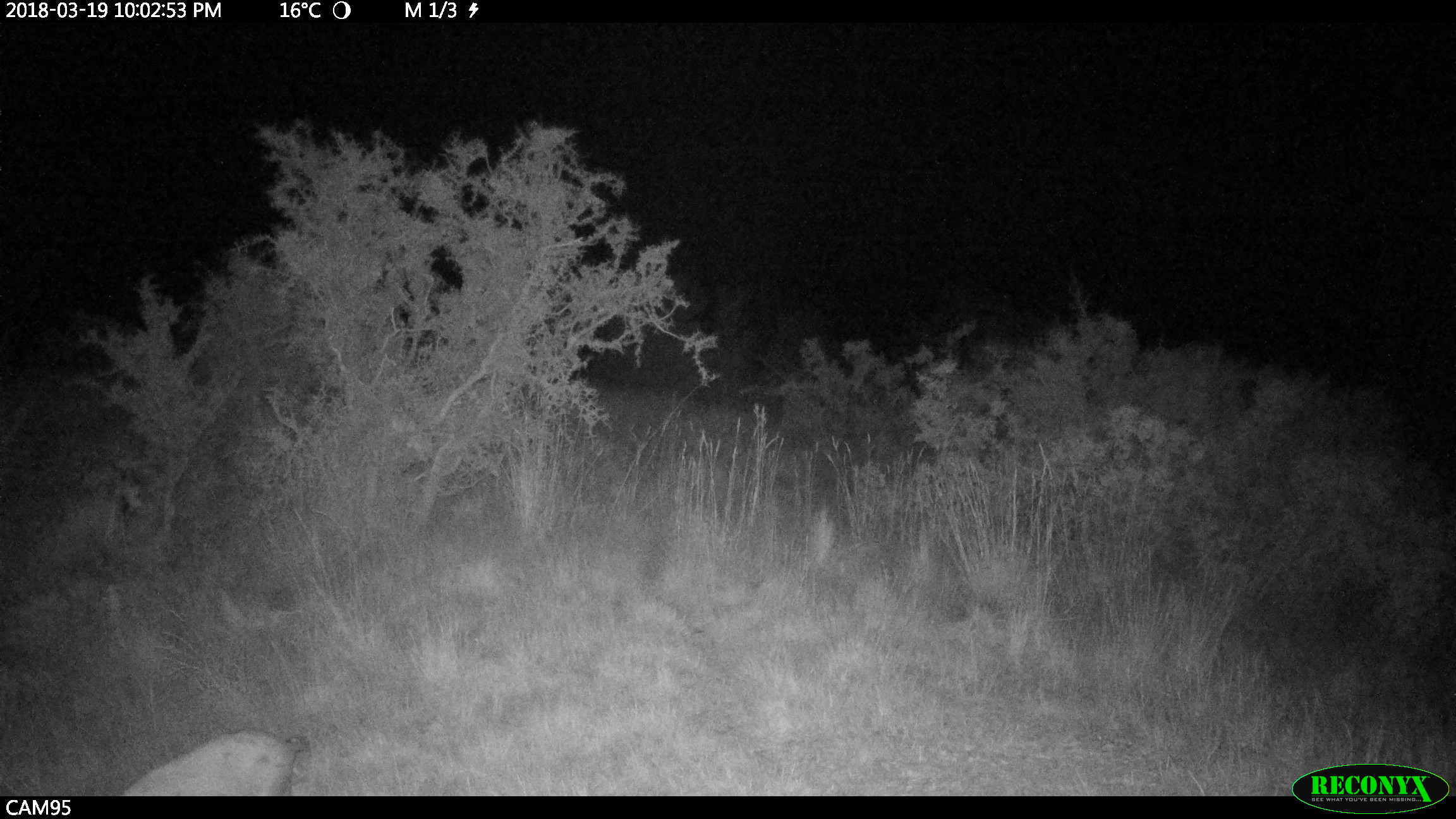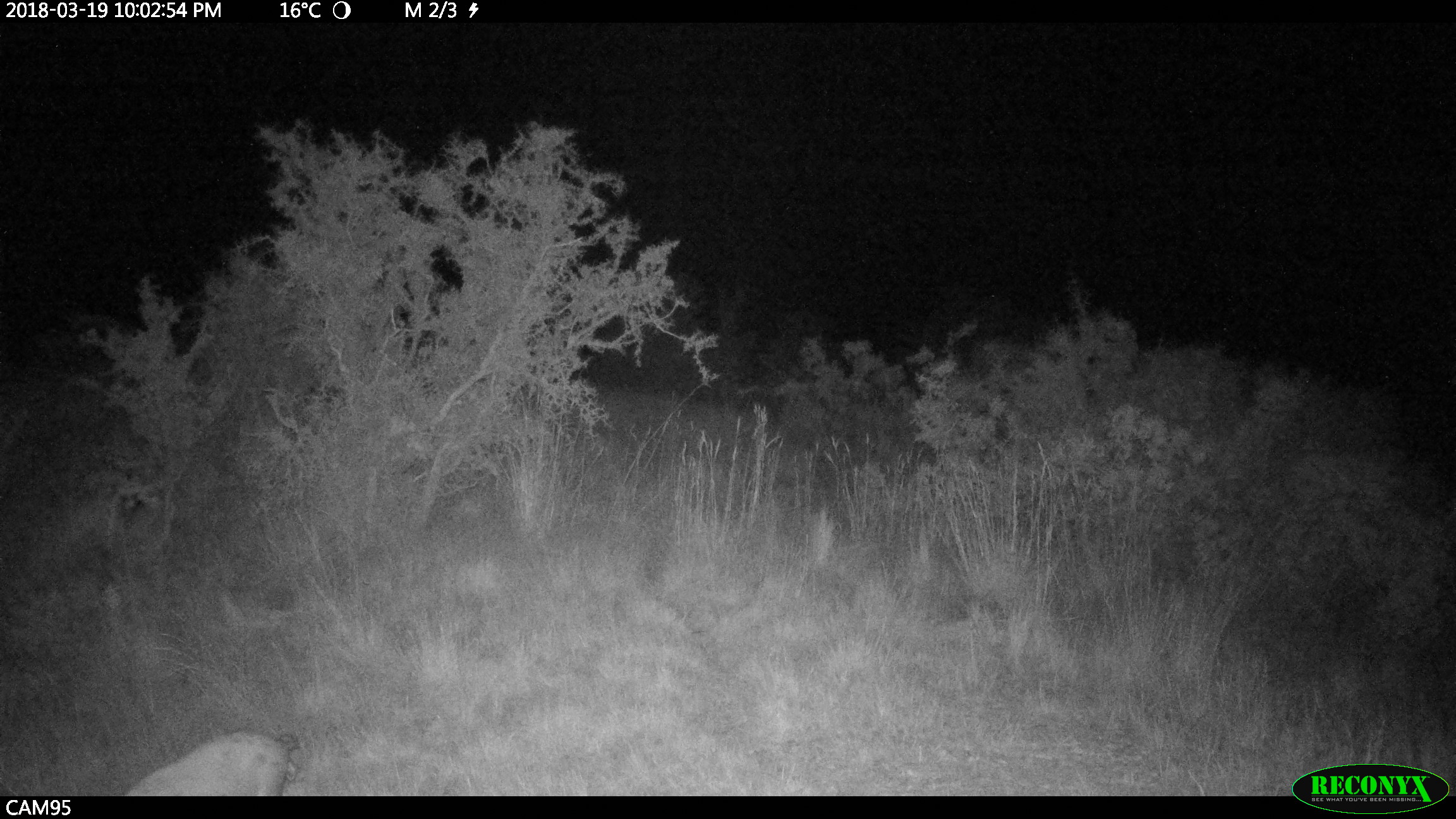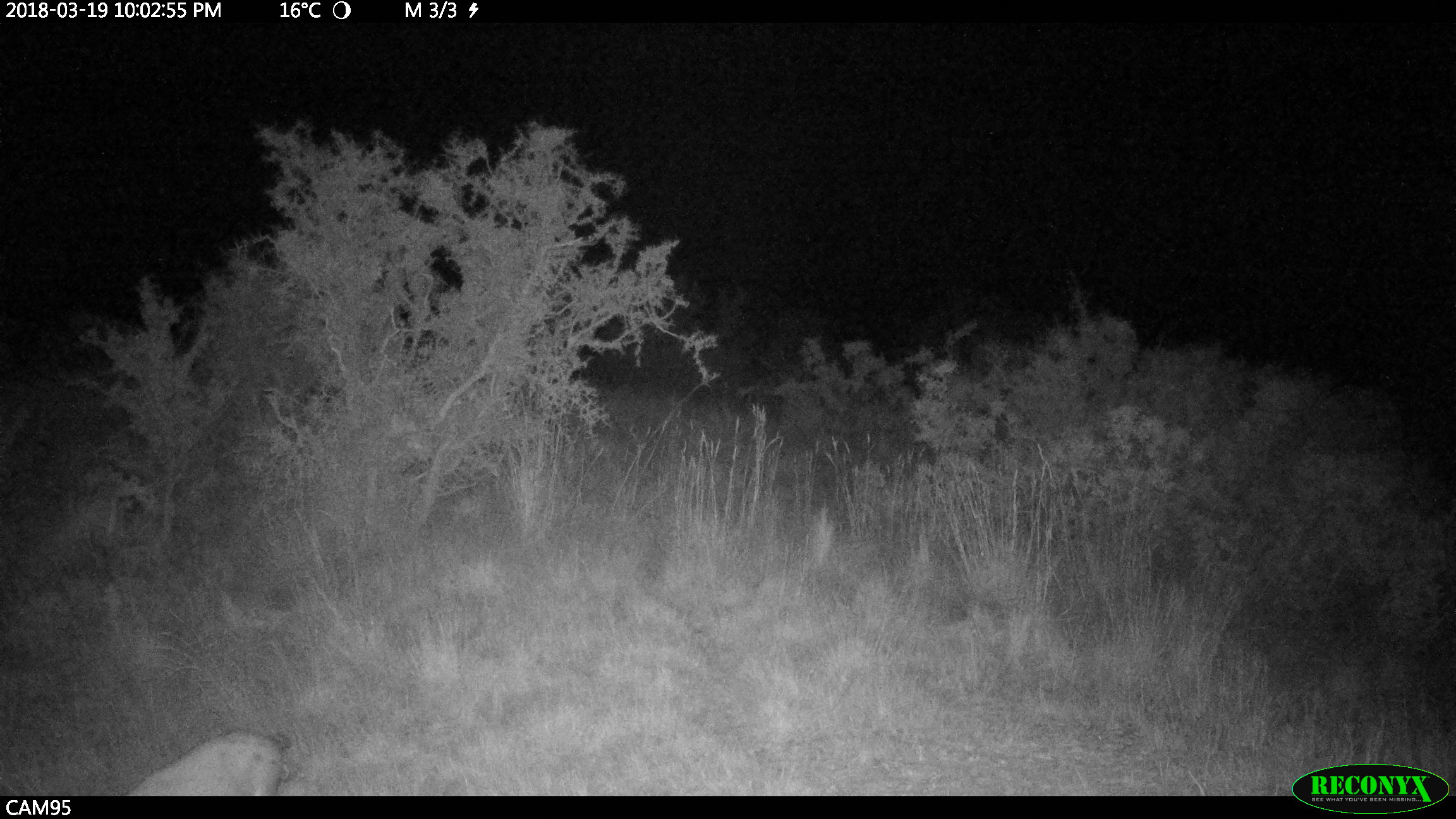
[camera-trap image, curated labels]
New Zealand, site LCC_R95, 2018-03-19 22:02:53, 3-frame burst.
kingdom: Animalia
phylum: Chordata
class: Mammalia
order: Artiodactyla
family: Suidae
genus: Sus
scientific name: Sus scrofa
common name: pig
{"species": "pig (Sus scrofa)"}